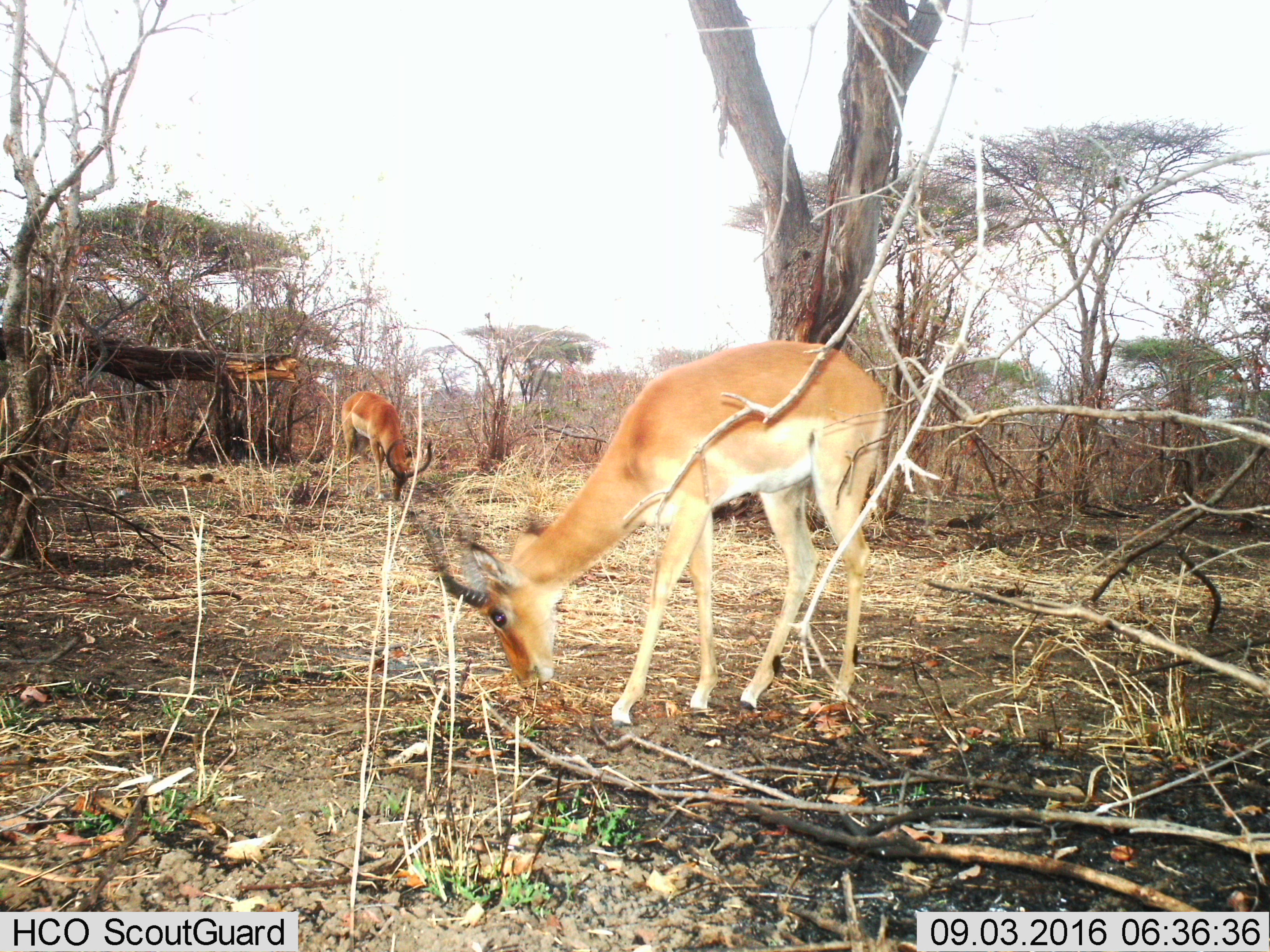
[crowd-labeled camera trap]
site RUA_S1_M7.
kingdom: Animalia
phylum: Chordata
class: Mammalia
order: Artiodactyla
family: Bovidae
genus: Aepyceros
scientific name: Aepyceros melampus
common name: impala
Impala (Aepyceros melampus), count 2. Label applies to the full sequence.